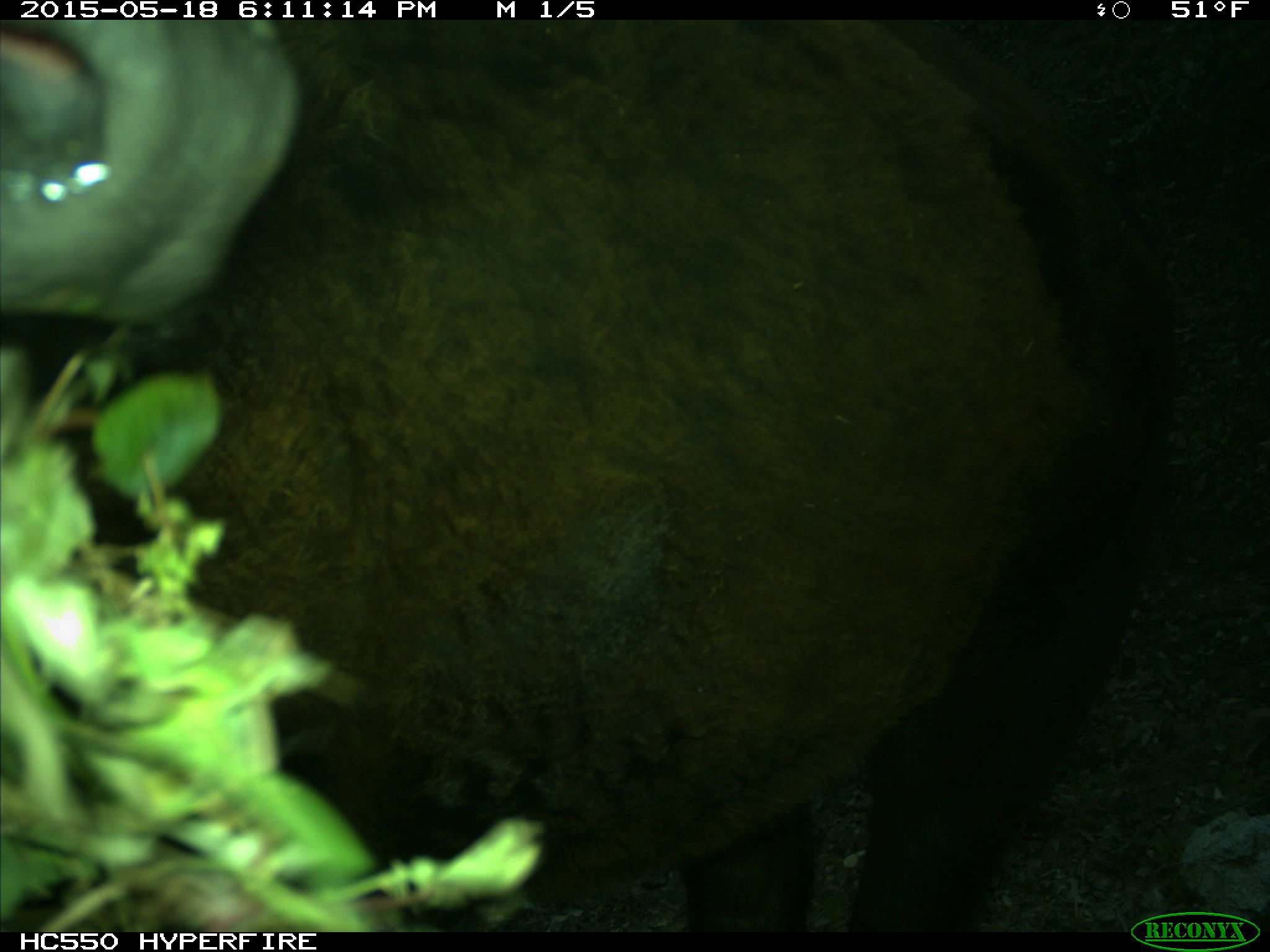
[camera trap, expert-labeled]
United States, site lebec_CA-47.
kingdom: Animalia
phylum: Chordata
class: Mammalia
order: Artiodactyla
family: Bovidae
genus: Bos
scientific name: Bos taurus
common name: domestic cow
Bos taurus (domestic cow).